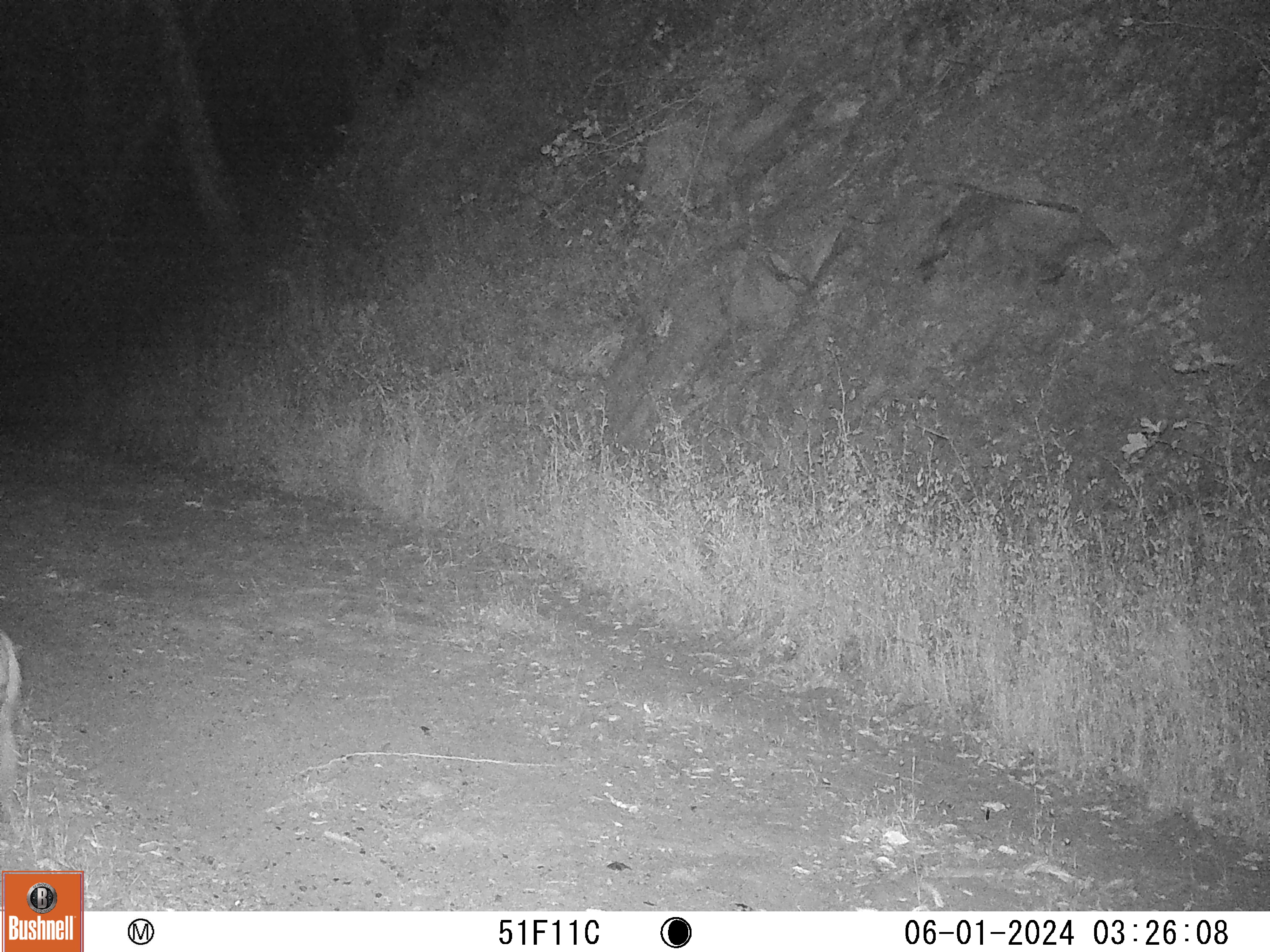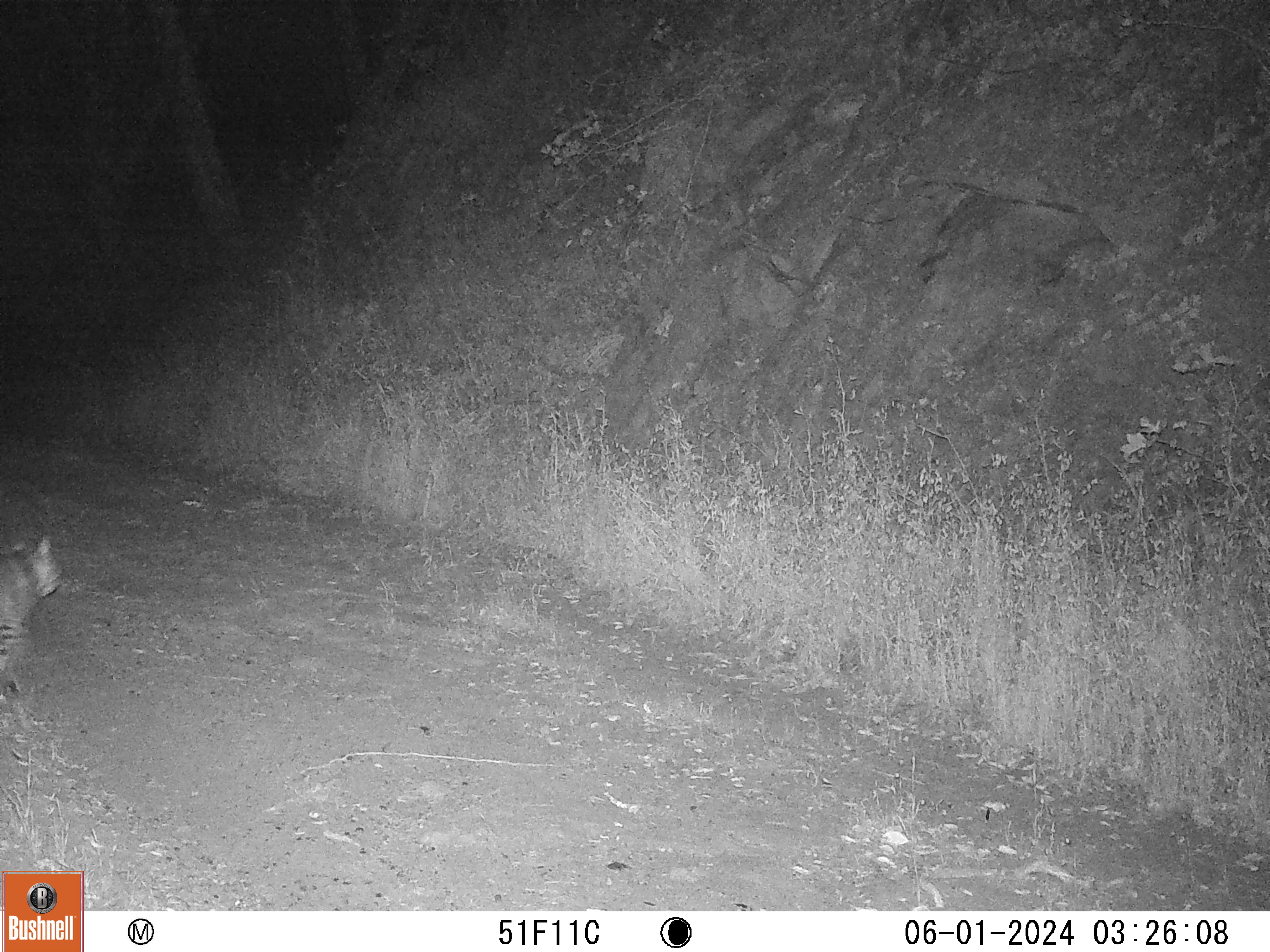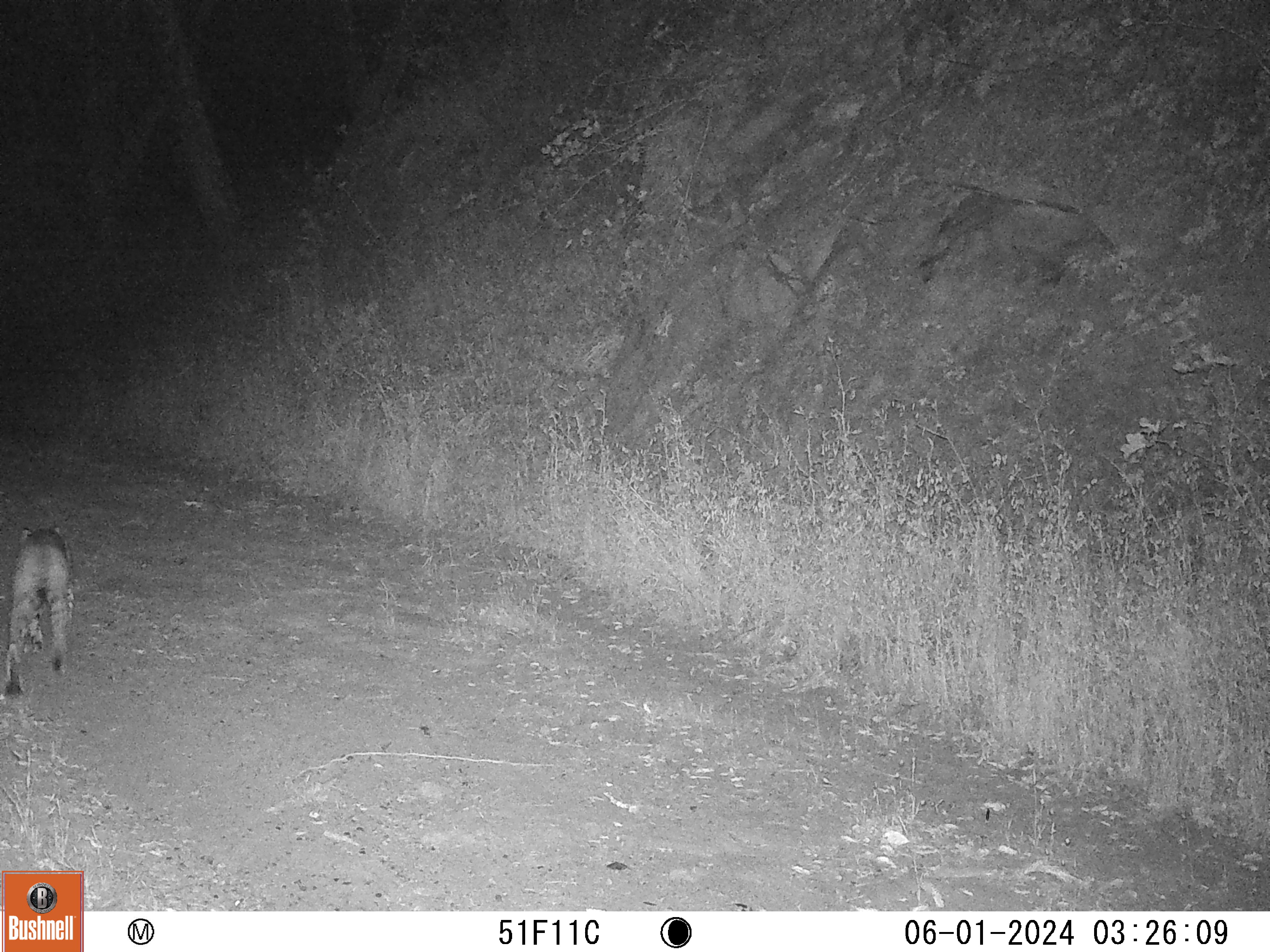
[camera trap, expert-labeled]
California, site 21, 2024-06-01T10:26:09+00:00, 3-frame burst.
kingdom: Animalia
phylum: Chordata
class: Mammalia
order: Carnivora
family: Felidae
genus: Lynx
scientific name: Lynx rufus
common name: bobcat